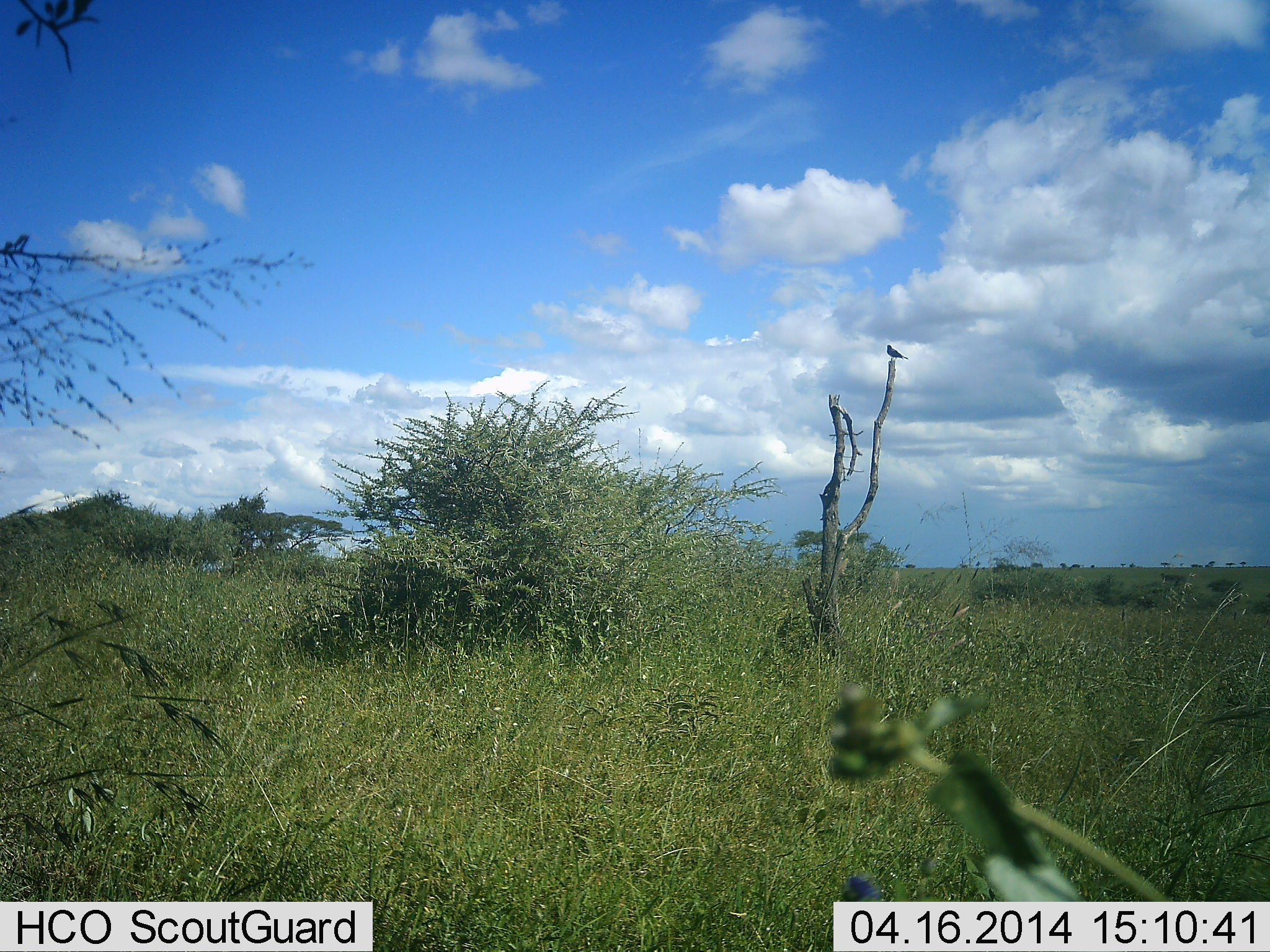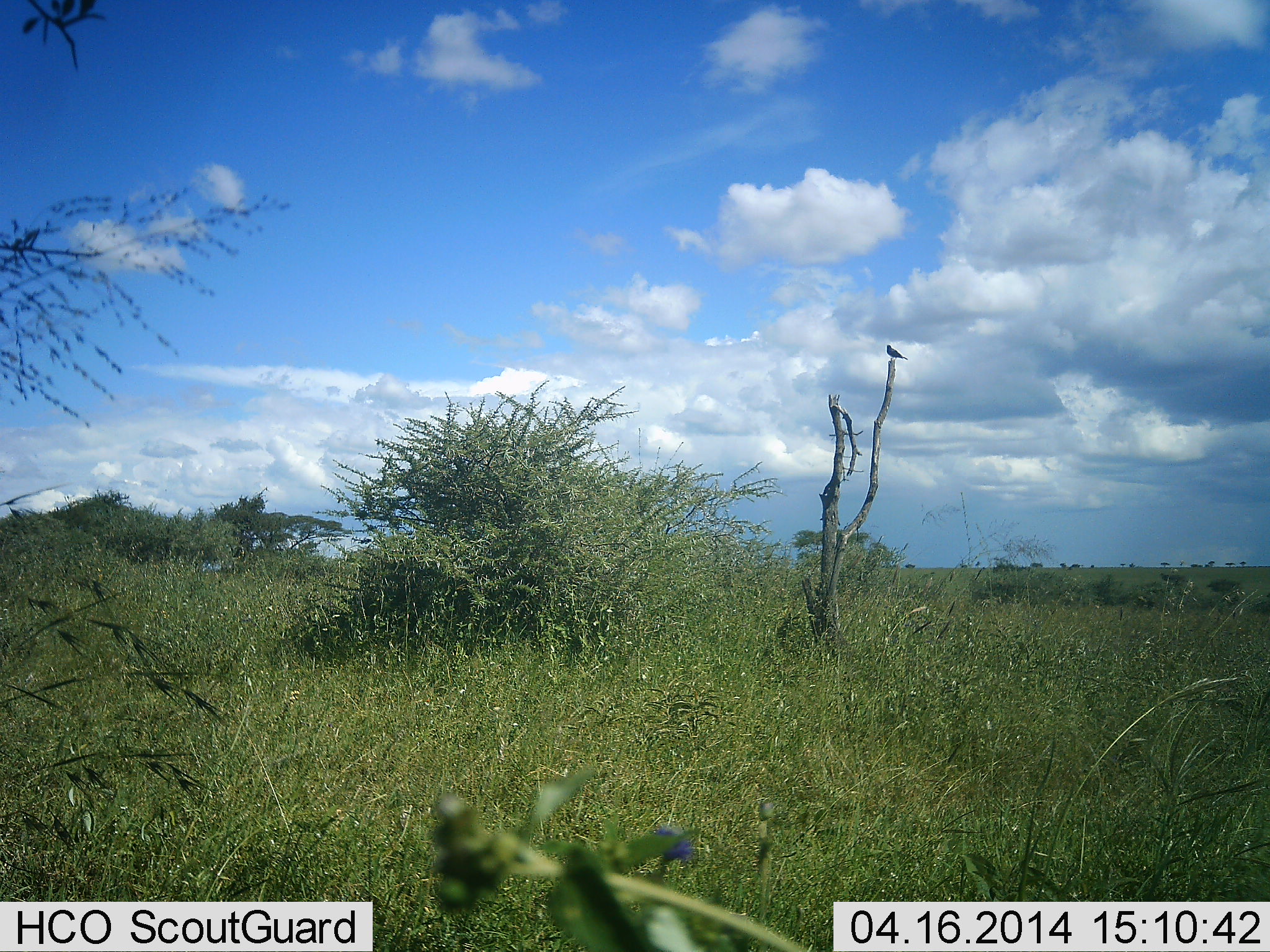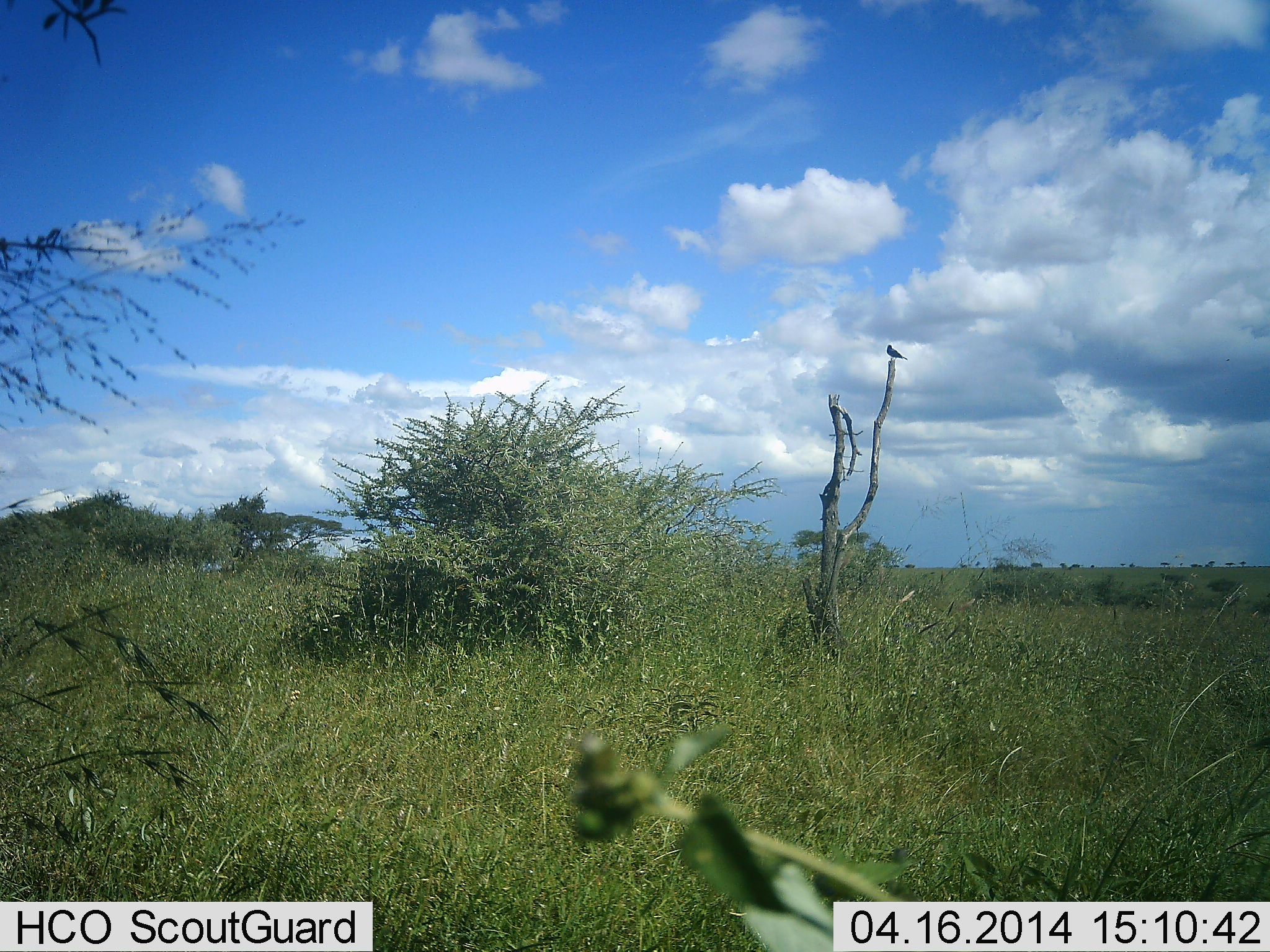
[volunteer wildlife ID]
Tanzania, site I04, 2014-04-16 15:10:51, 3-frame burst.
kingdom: Animalia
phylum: Chordata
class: Aves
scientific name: Aves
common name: bird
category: otherbird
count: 1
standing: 50%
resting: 50%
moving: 0%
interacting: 0%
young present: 0%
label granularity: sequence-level